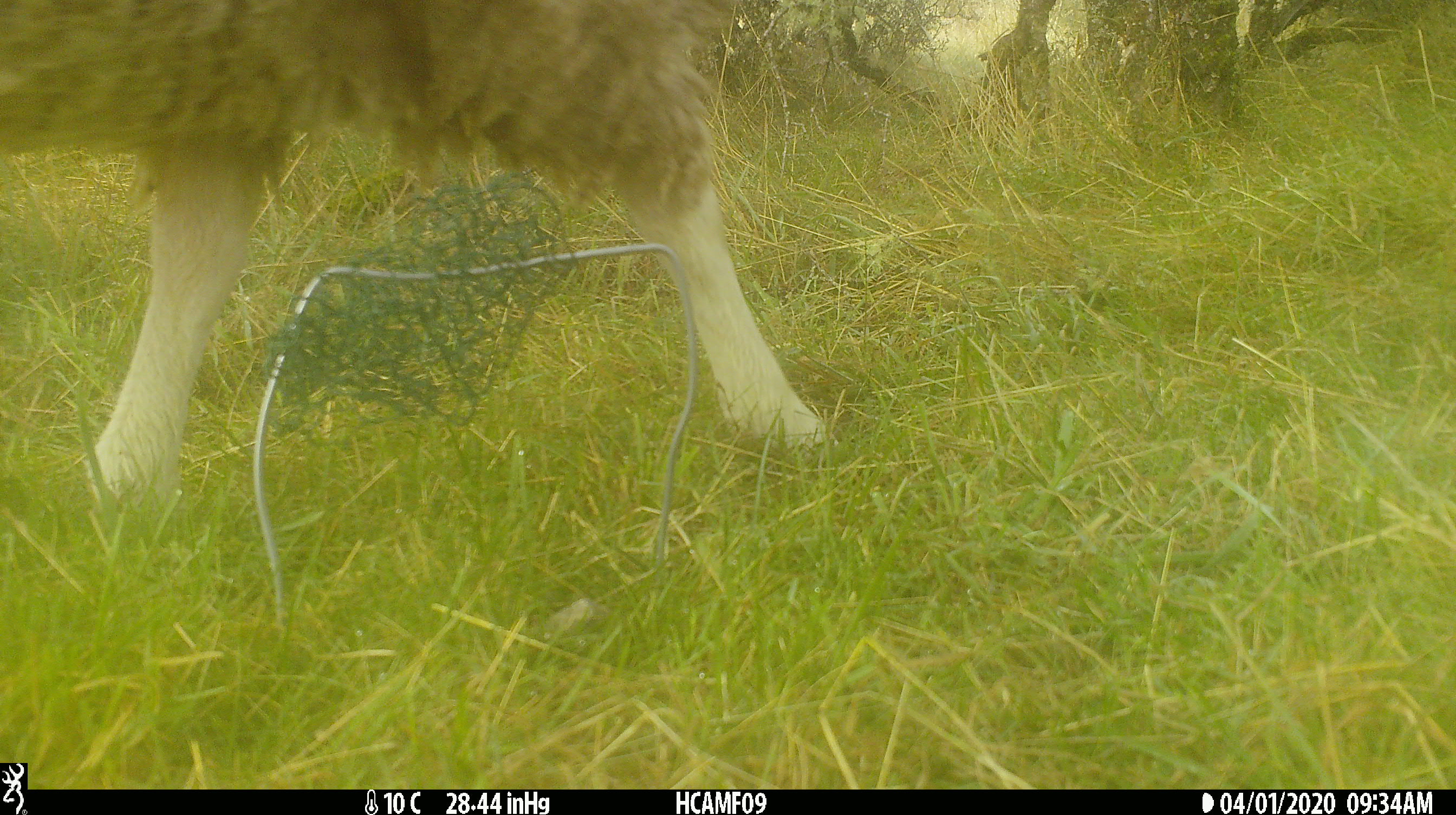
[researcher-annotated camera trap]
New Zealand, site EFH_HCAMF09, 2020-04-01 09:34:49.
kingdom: Animalia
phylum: Chordata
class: Mammalia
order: Artiodactyla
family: Bovidae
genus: Ovis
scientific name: Ovis aries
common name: domestic sheep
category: sheep